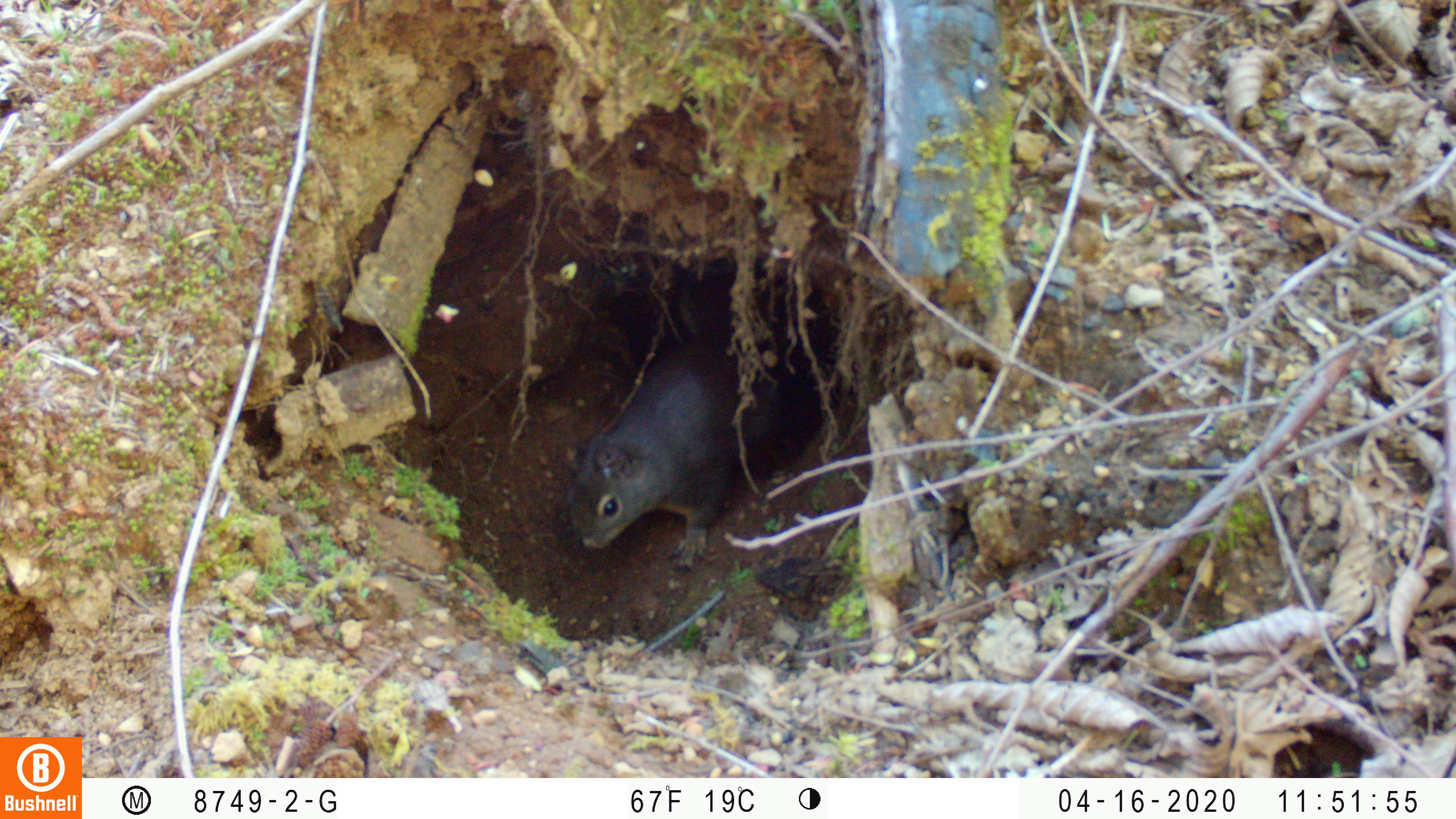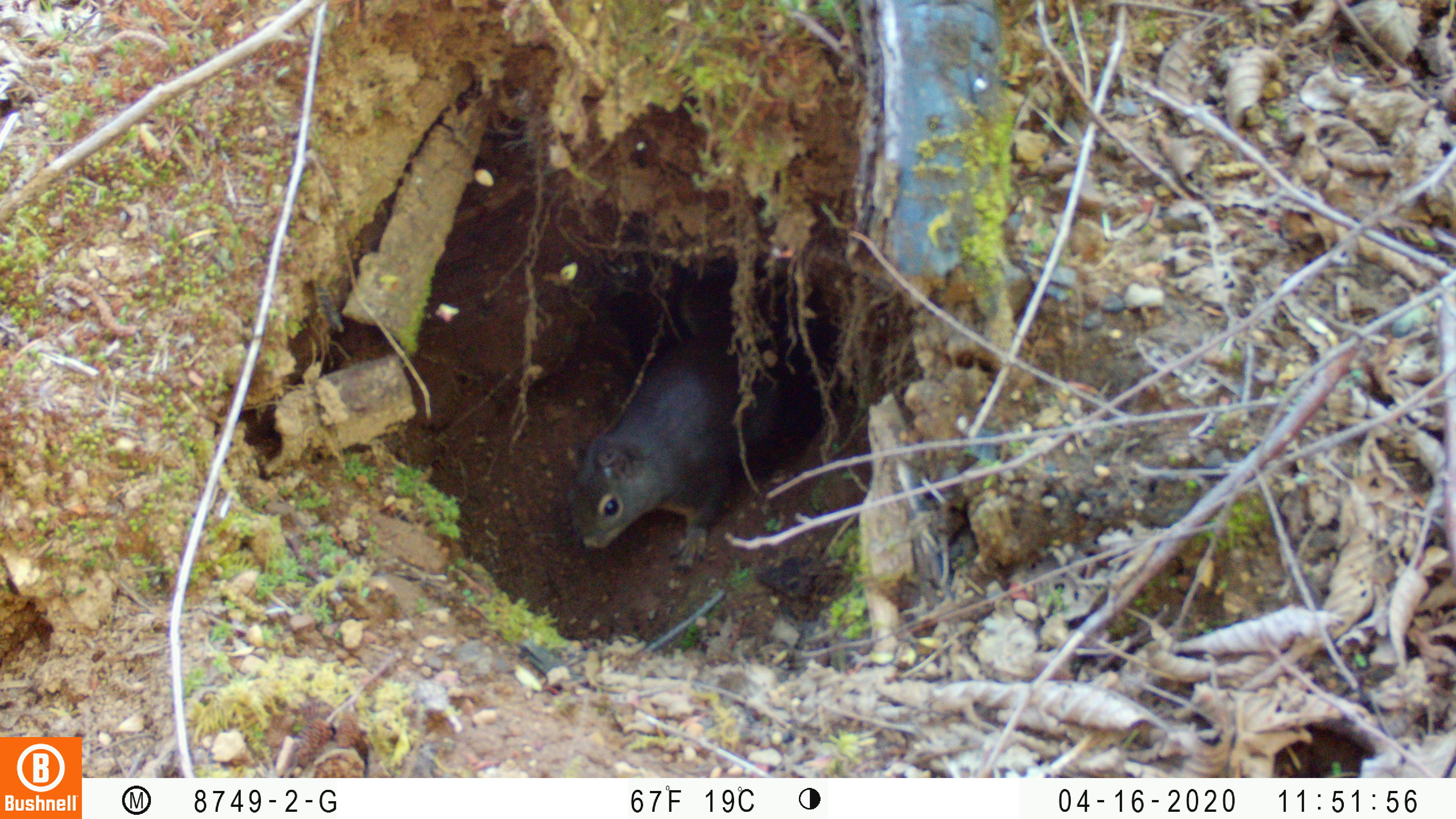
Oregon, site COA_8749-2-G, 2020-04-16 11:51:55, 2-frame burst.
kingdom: Animalia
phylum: Chordata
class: Mammalia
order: Rodentia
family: Sciuridae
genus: Tamiasciurus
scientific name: Tamiasciurus douglasii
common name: douglas squirrel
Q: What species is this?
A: Douglas squirrel (Tamiasciurus douglasii).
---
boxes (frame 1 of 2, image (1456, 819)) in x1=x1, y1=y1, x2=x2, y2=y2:
douglas squirrel: x1=567, y1=323, x2=793, y2=551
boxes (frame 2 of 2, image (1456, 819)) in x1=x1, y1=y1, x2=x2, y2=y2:
douglas squirrel: x1=565, y1=323, x2=792, y2=559